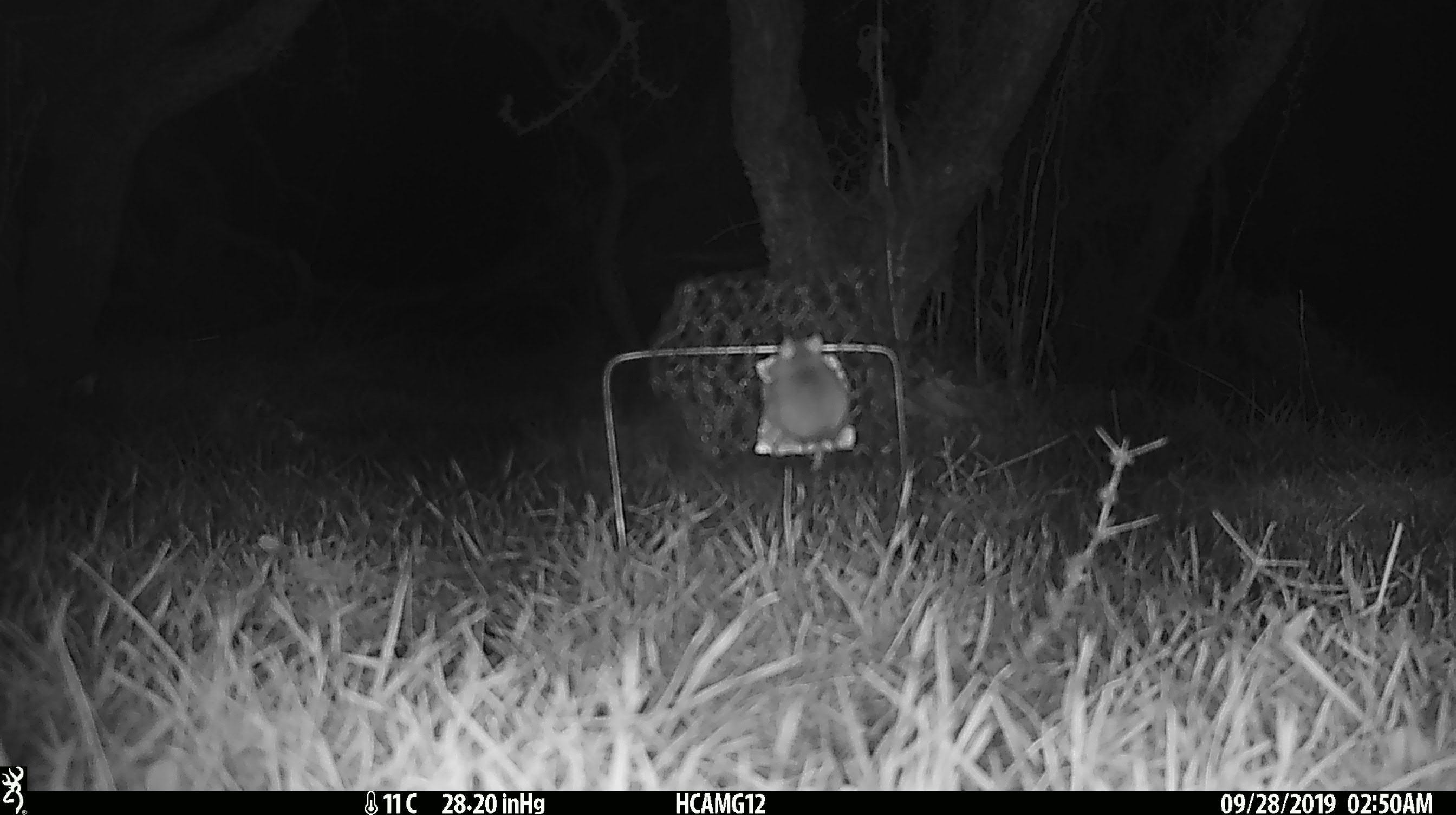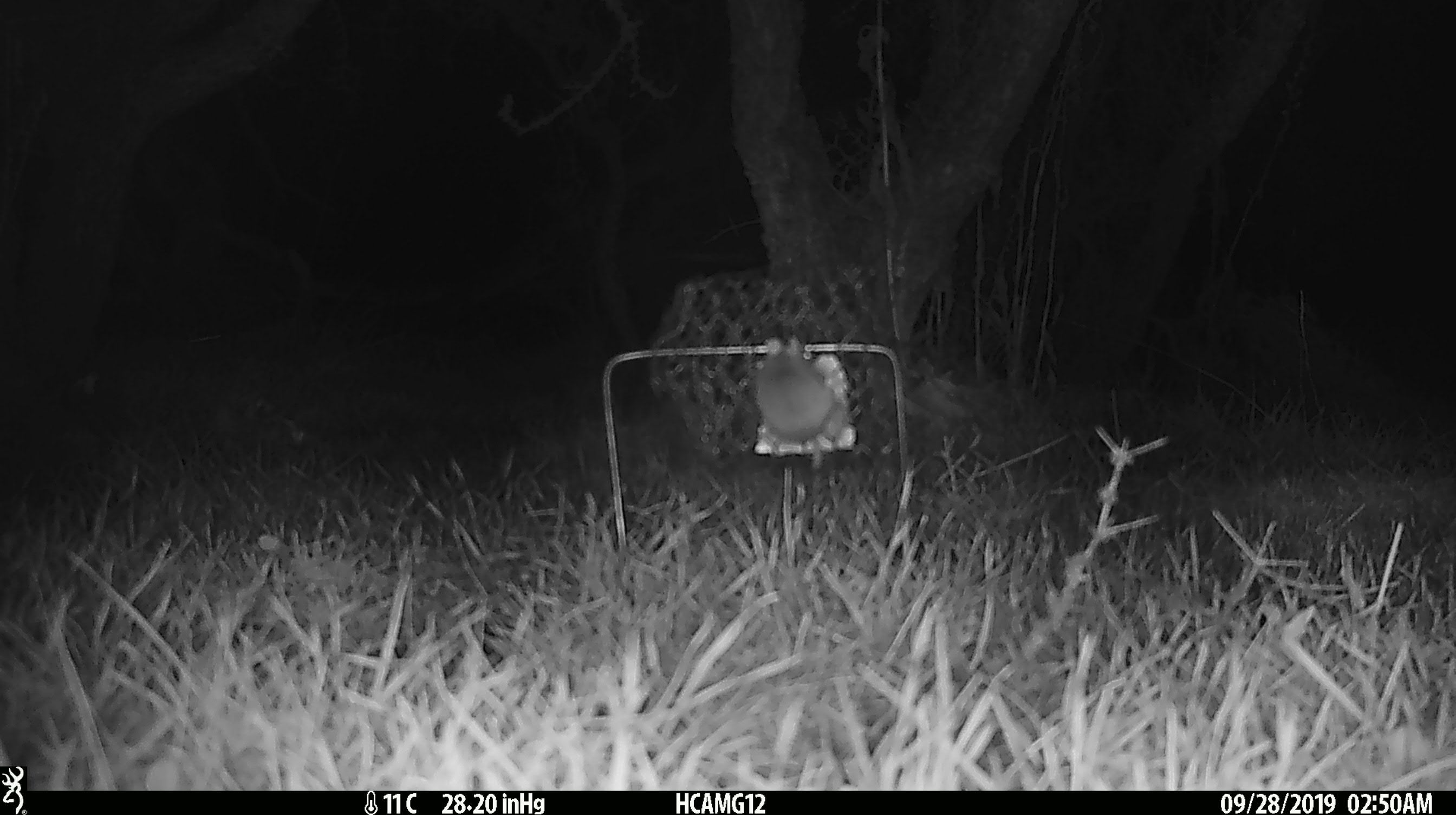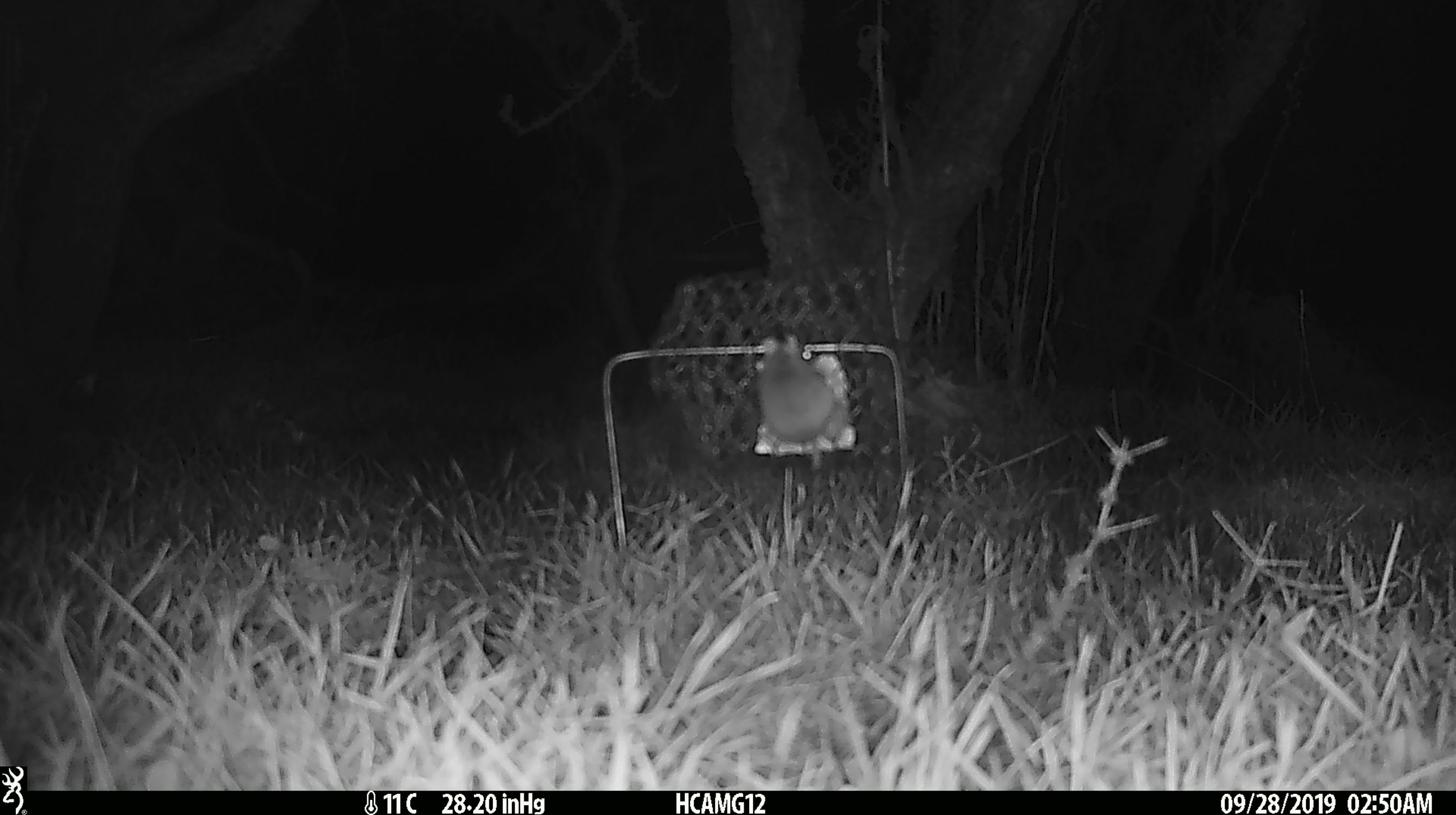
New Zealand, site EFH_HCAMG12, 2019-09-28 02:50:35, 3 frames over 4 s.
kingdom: Animalia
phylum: Chordata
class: Mammalia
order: Rodentia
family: Muridae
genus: Mus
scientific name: Mus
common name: mouse